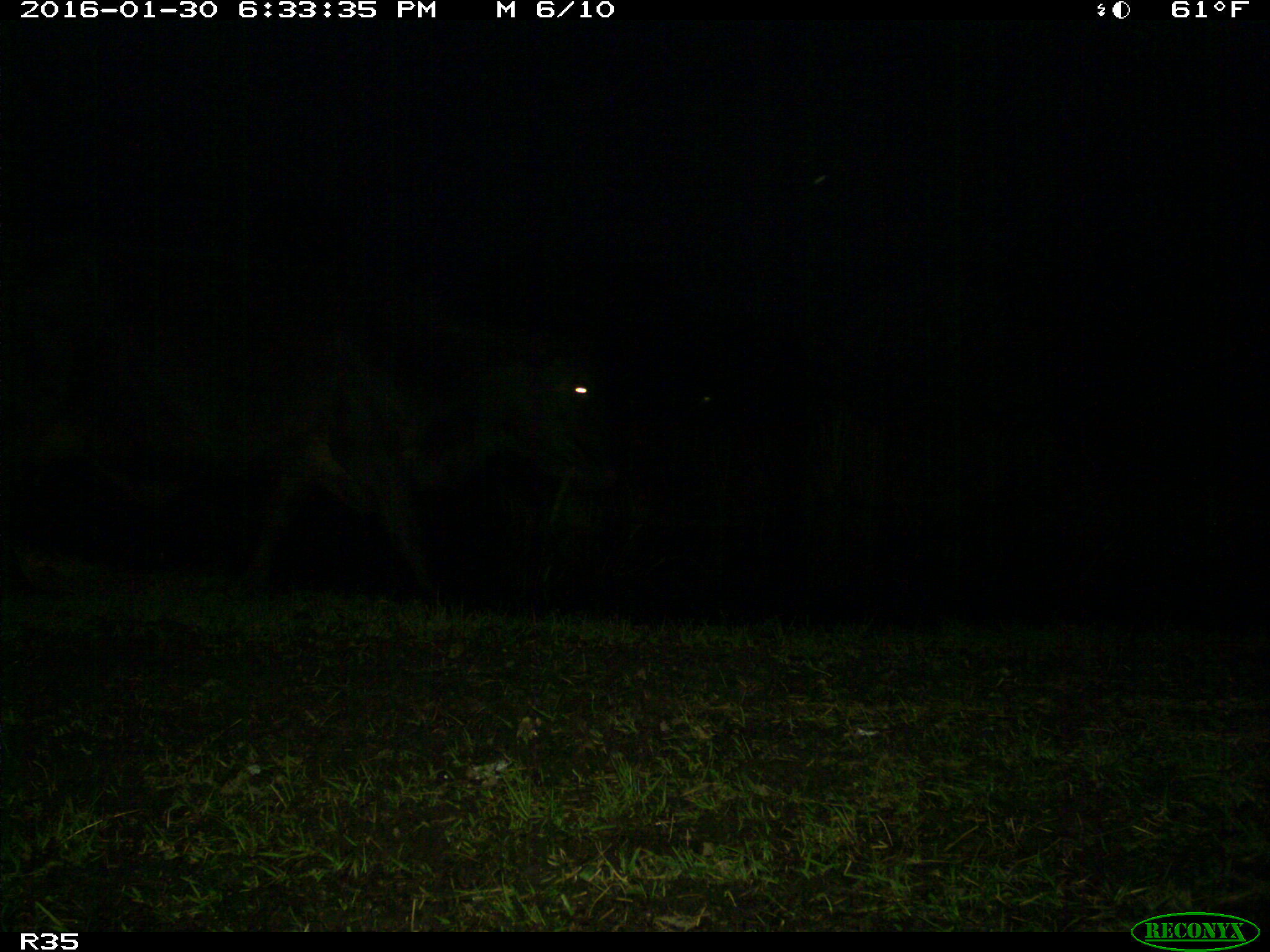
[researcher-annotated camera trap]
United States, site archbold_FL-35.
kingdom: Animalia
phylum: Chordata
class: Mammalia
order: Artiodactyla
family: Bovidae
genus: Bos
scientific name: Bos taurus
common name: domestic cow